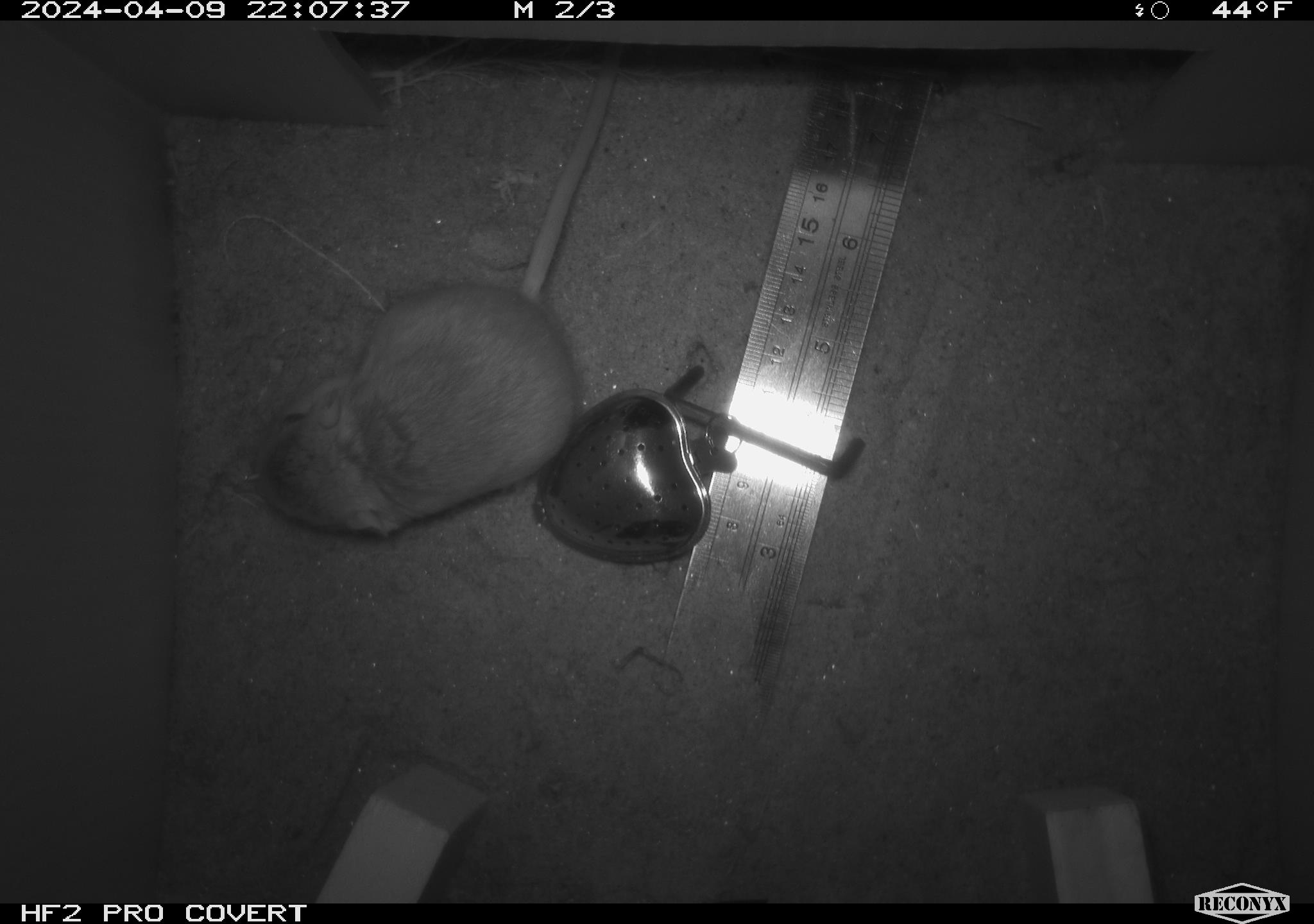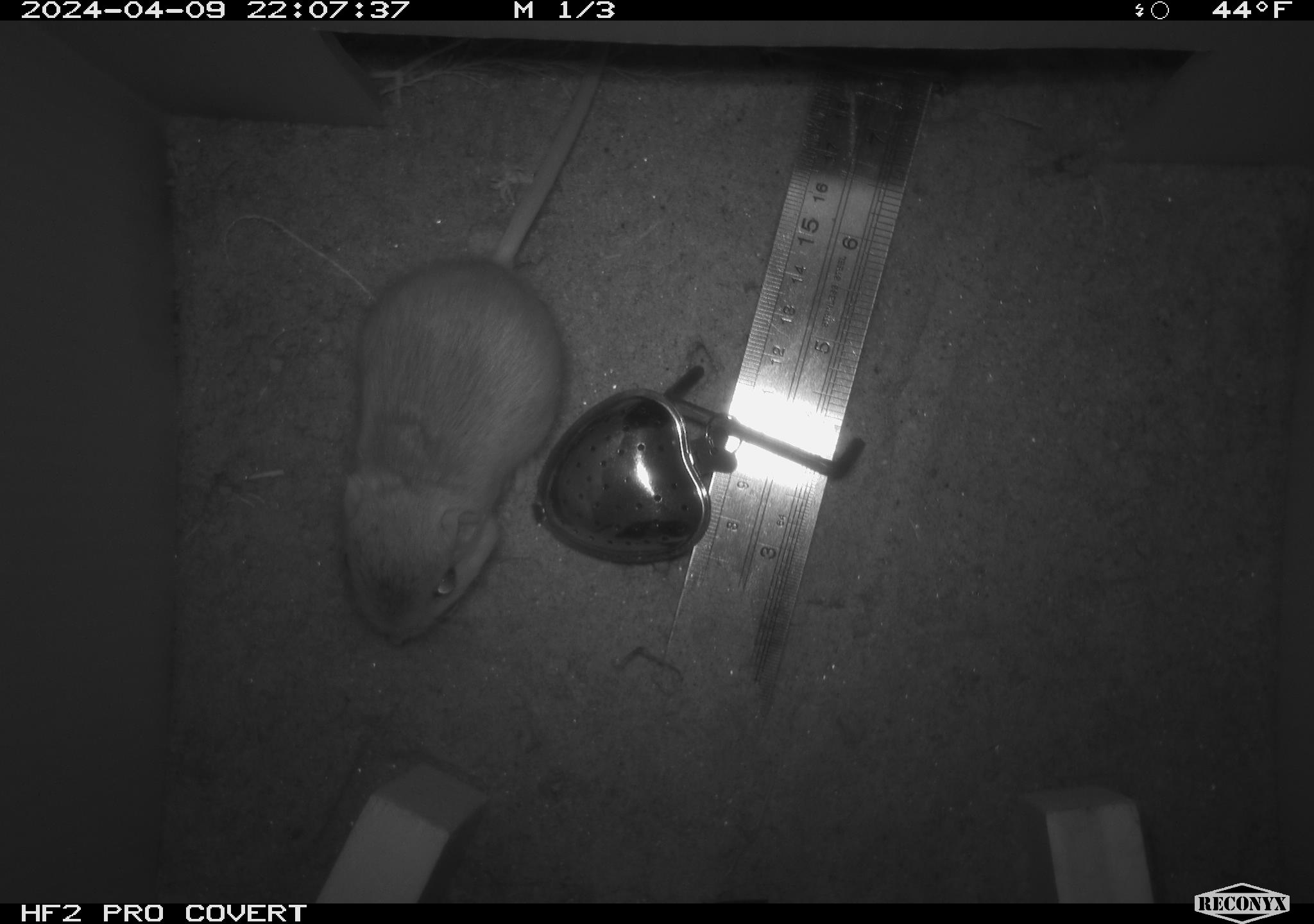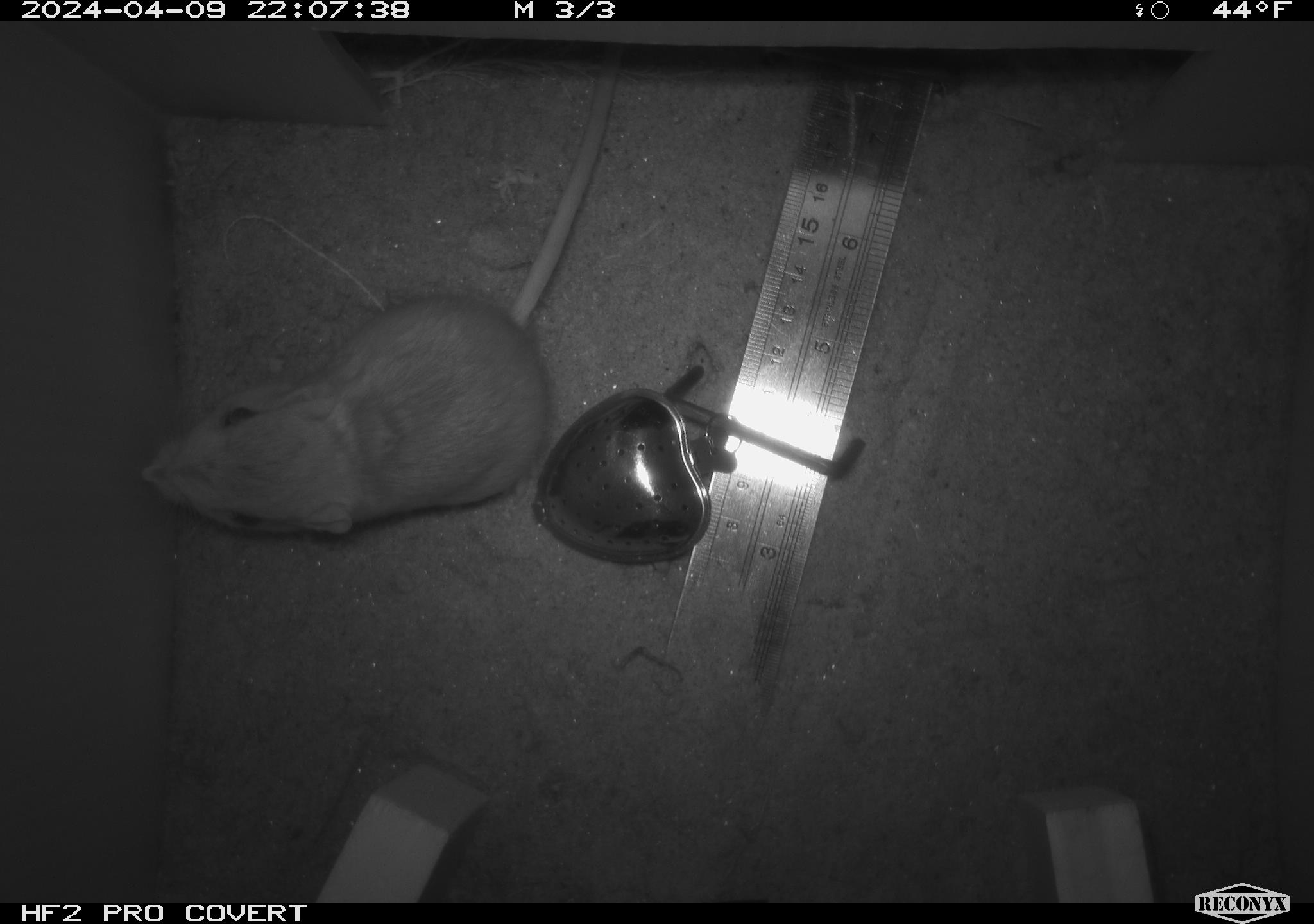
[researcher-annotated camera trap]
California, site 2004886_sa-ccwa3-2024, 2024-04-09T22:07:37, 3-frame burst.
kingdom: Animalia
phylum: Chordata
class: Mammalia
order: Rodentia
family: Heteromyidae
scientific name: Heteromyidae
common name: kangaroo rats and pocket mice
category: heteromyidae family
Heteromyidae family (kangaroo rats and pocket mice) (Heteromyidae).